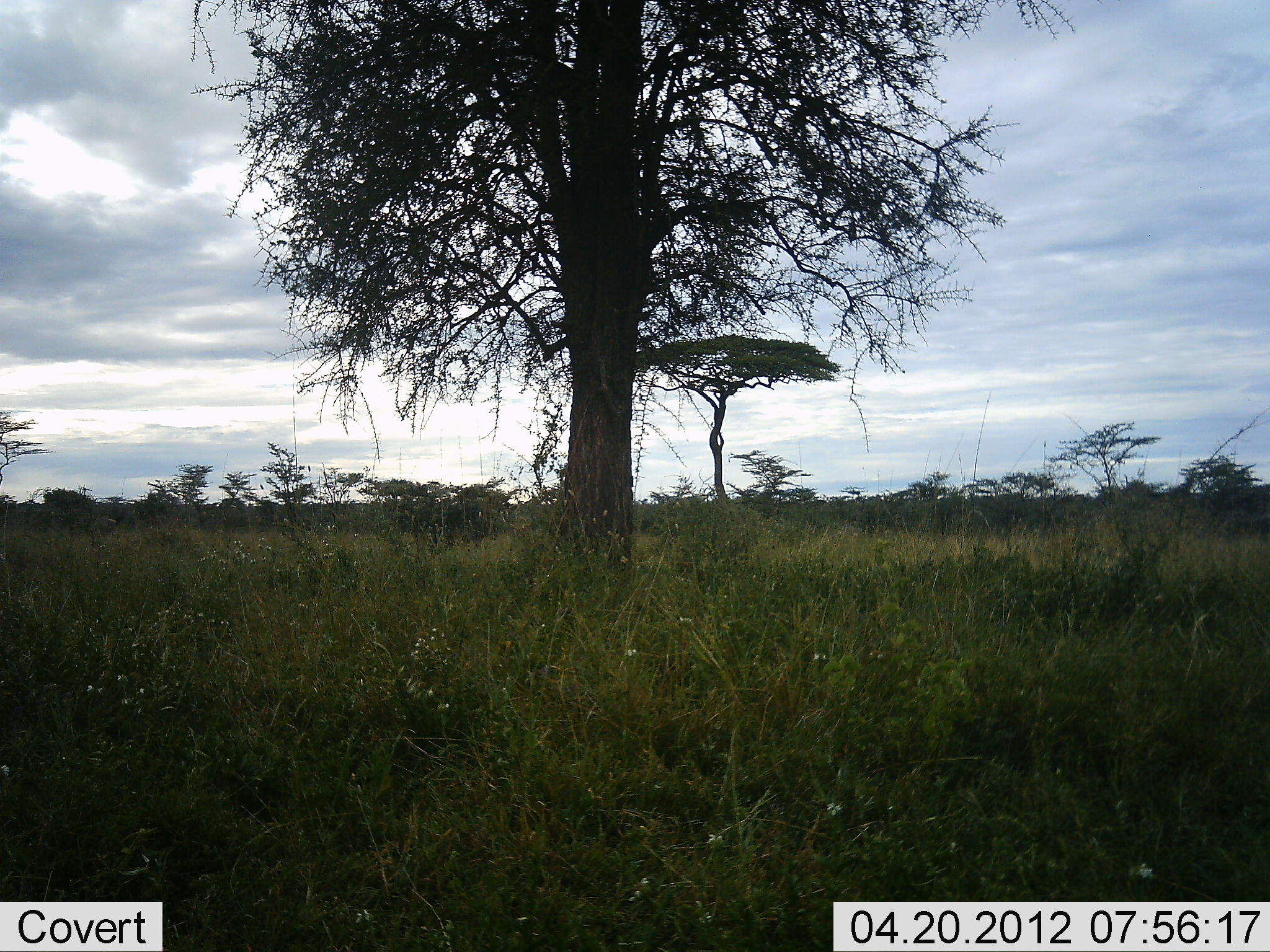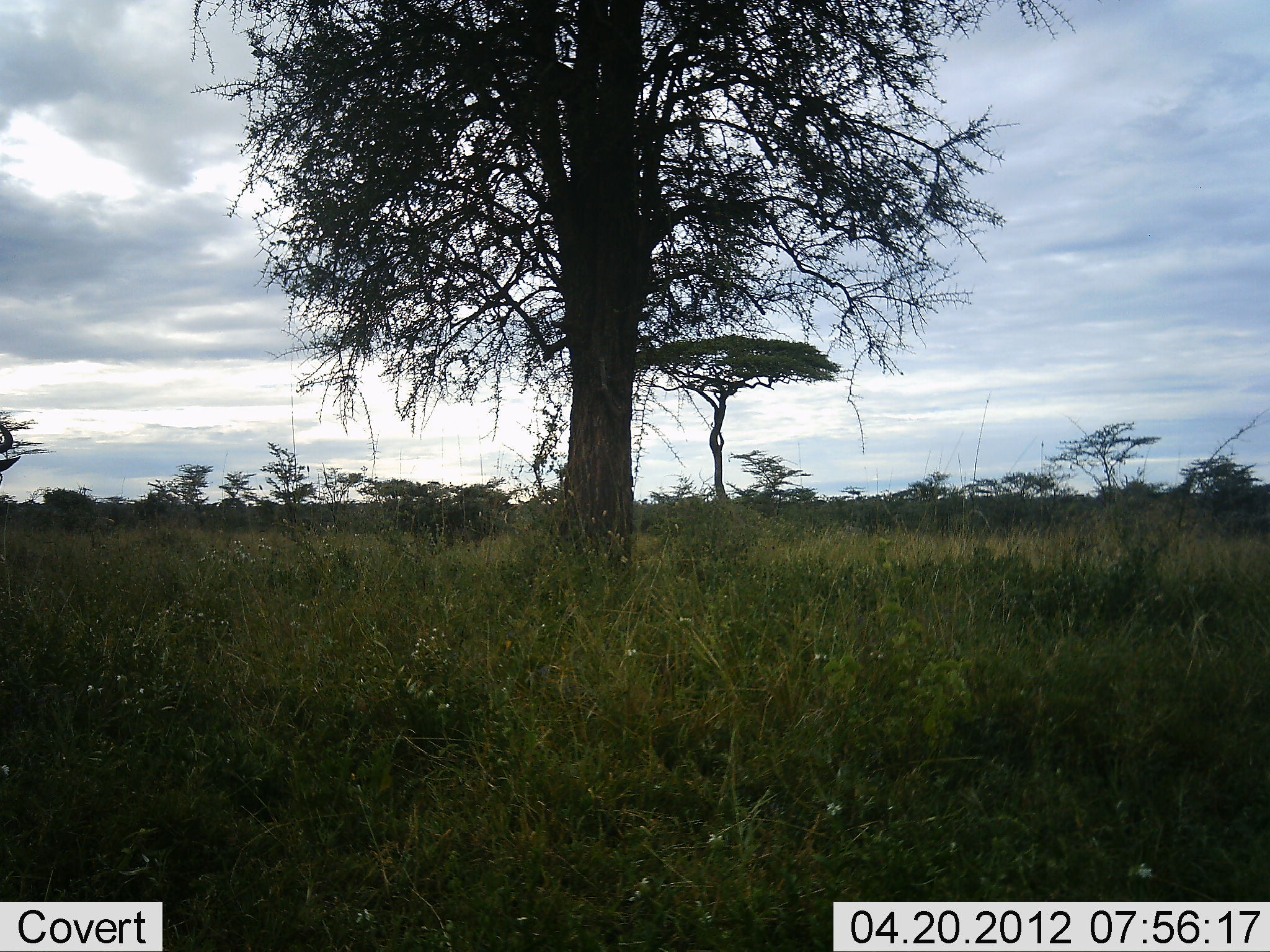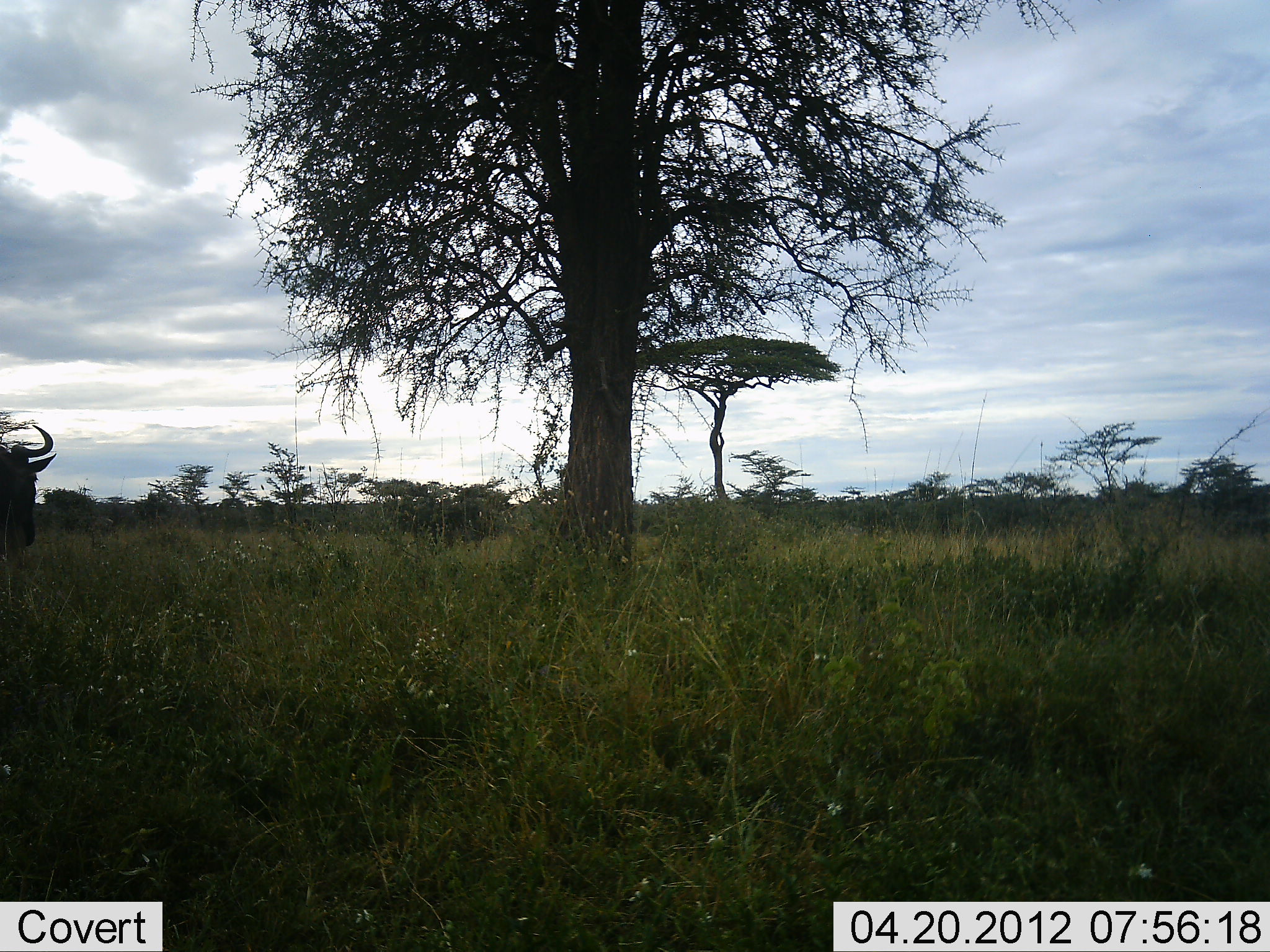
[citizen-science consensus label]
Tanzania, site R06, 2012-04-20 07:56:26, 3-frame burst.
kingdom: Animalia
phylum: Chordata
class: Mammalia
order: Artiodactyla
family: Bovidae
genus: Connochaetes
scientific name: Connochaetes taurinus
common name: blue wildebeest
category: wildebeest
Wildebeest (blue wildebeest) (Connochaetes taurinus), count 1. Behavior (volunteer vote fractions): standing 24%, resting 0%, moving 82%, interacting 0%. Young present (vote fraction): 0%. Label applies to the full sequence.